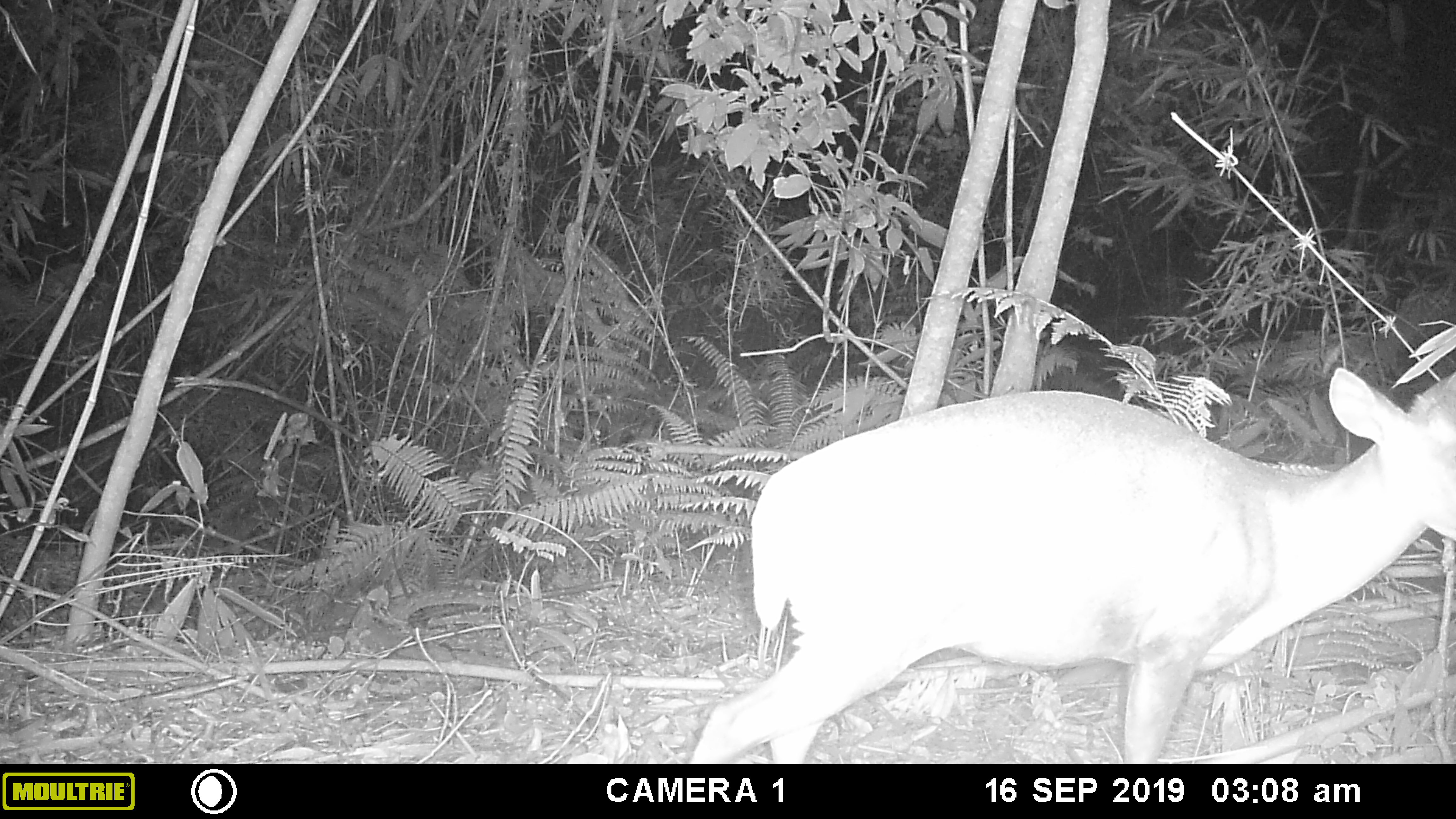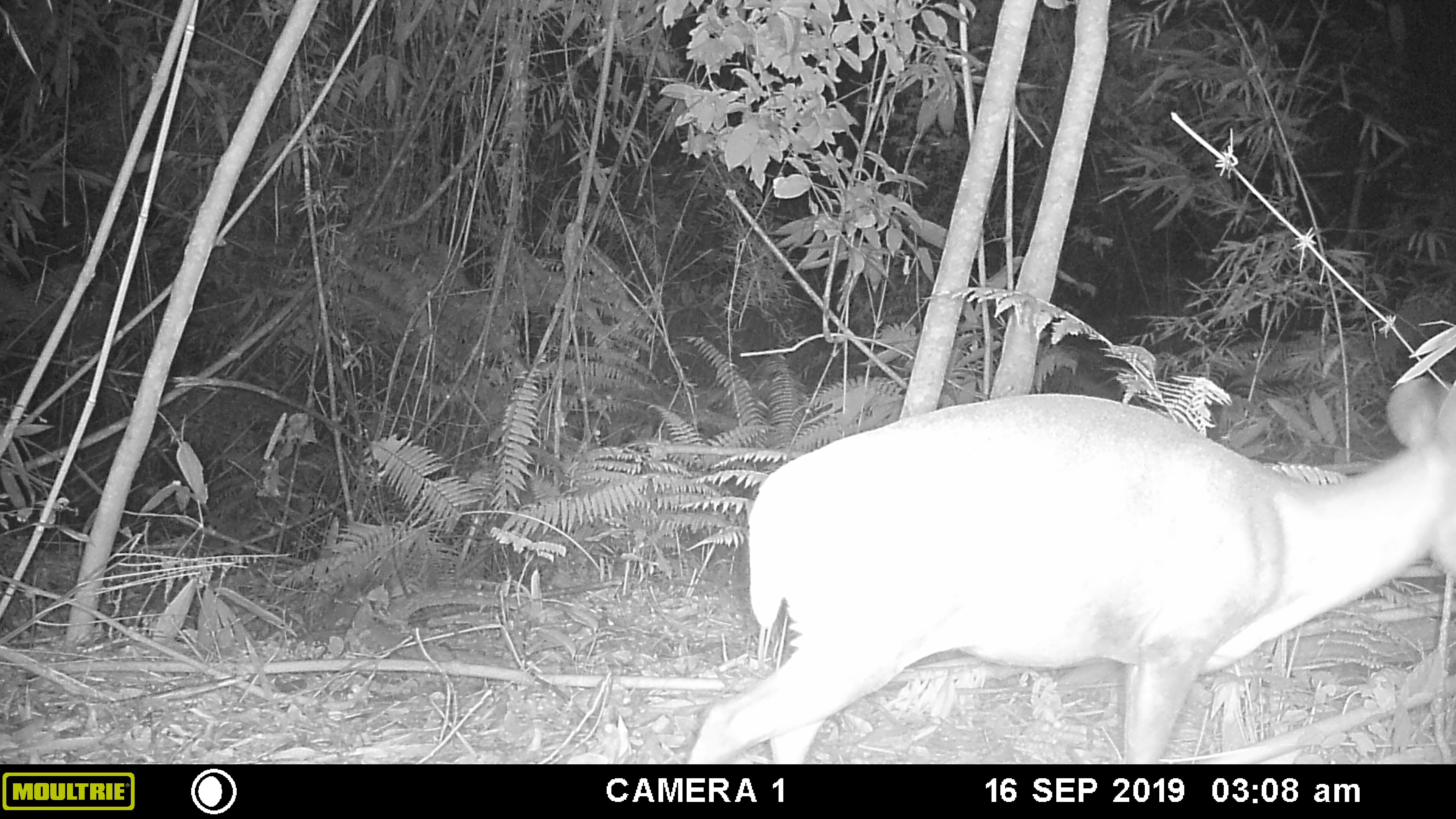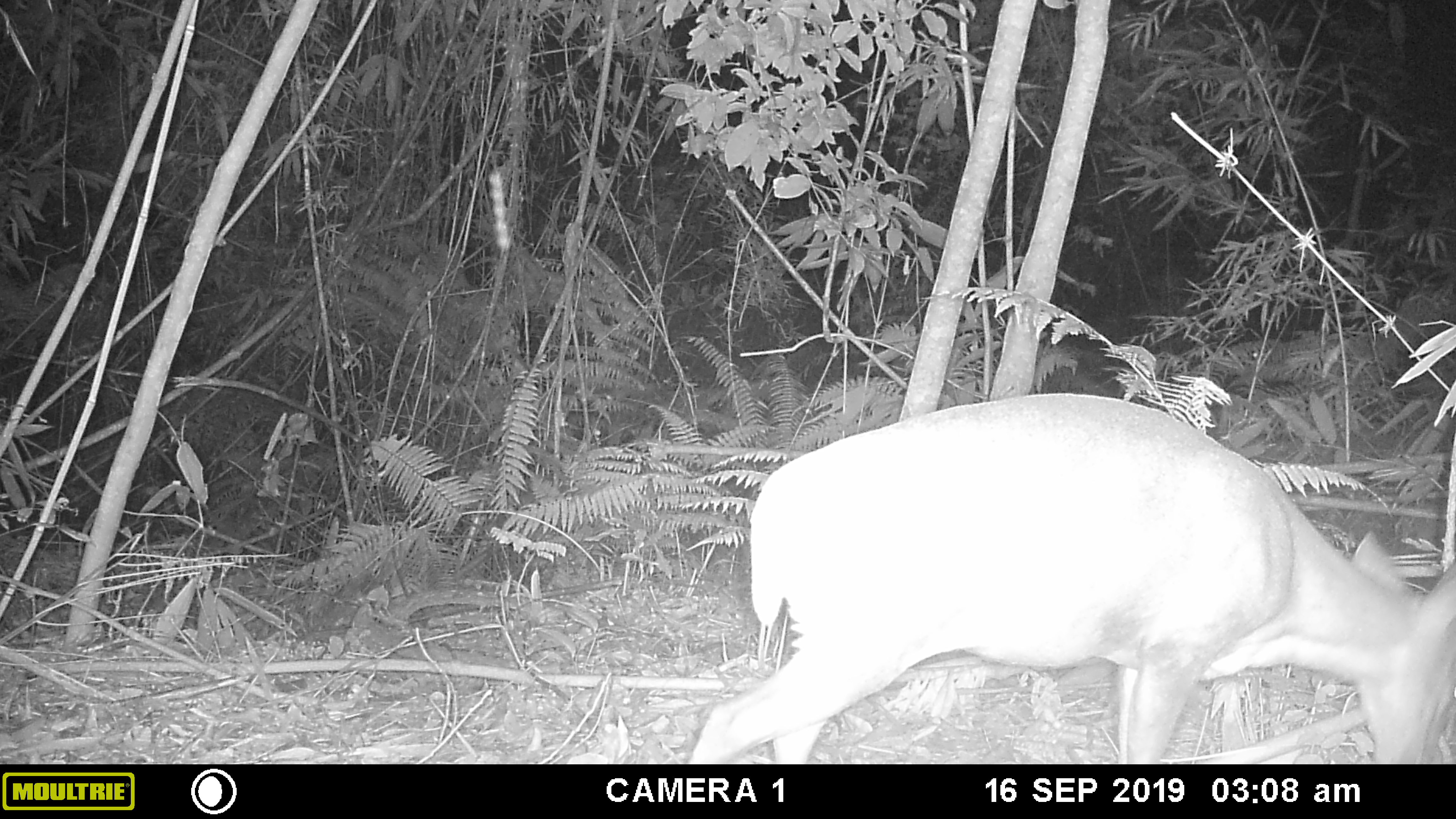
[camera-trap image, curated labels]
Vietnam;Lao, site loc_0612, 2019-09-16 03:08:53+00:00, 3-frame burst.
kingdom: Animalia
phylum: Chordata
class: Mammalia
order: Artiodactyla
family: Cervidae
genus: Muntiacus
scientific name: Muntiacus rooseveltorum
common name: roosevelt's muntjac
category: roosevelts muntjac group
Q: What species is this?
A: Roosevelts muntjac group (roosevelt's muntjac) (Muntiacus rooseveltorum).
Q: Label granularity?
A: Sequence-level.